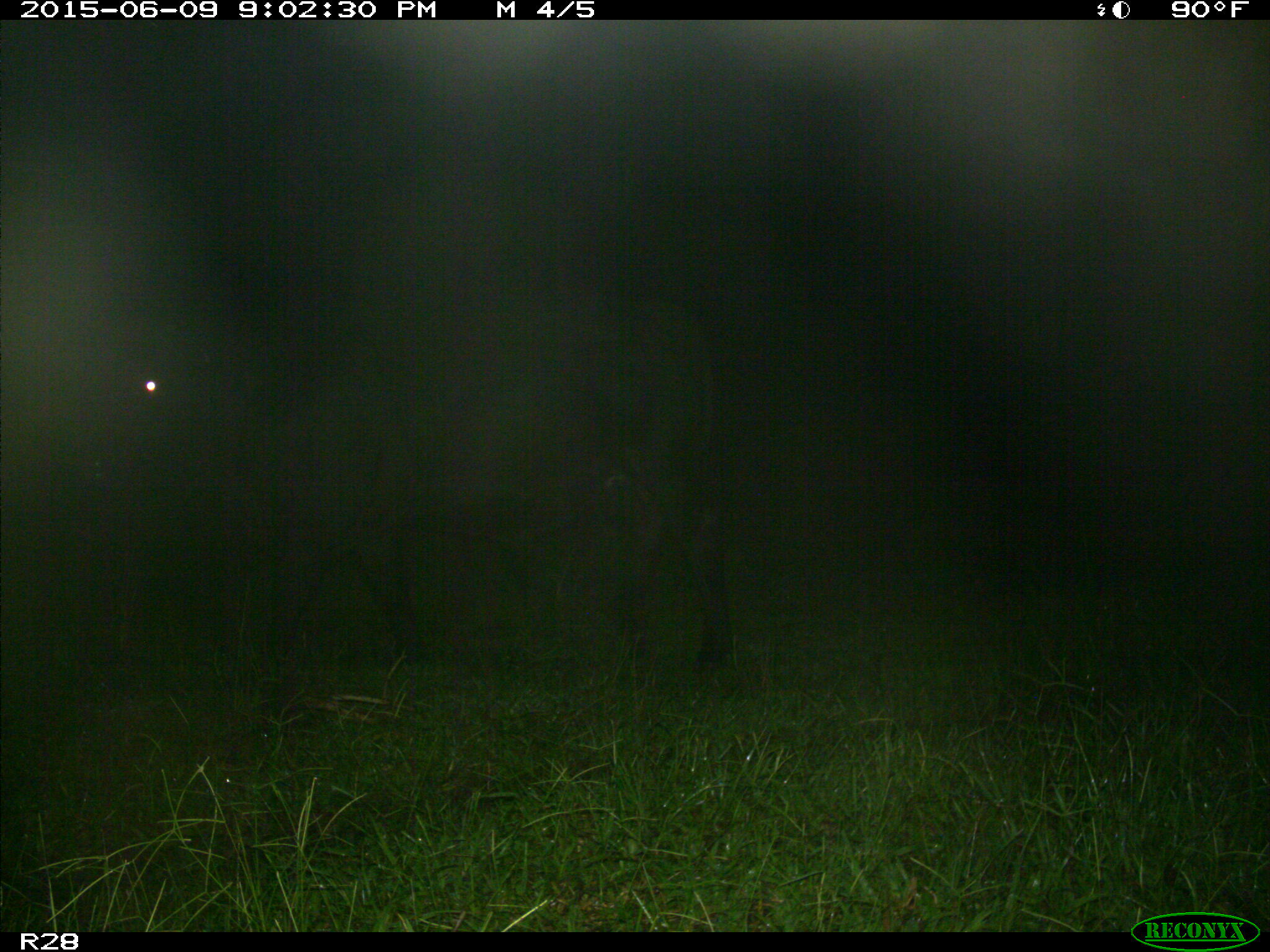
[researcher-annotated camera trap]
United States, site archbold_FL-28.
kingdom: Animalia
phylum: Chordata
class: Mammalia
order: Artiodactyla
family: Bovidae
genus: Bos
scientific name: Bos taurus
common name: domestic cow